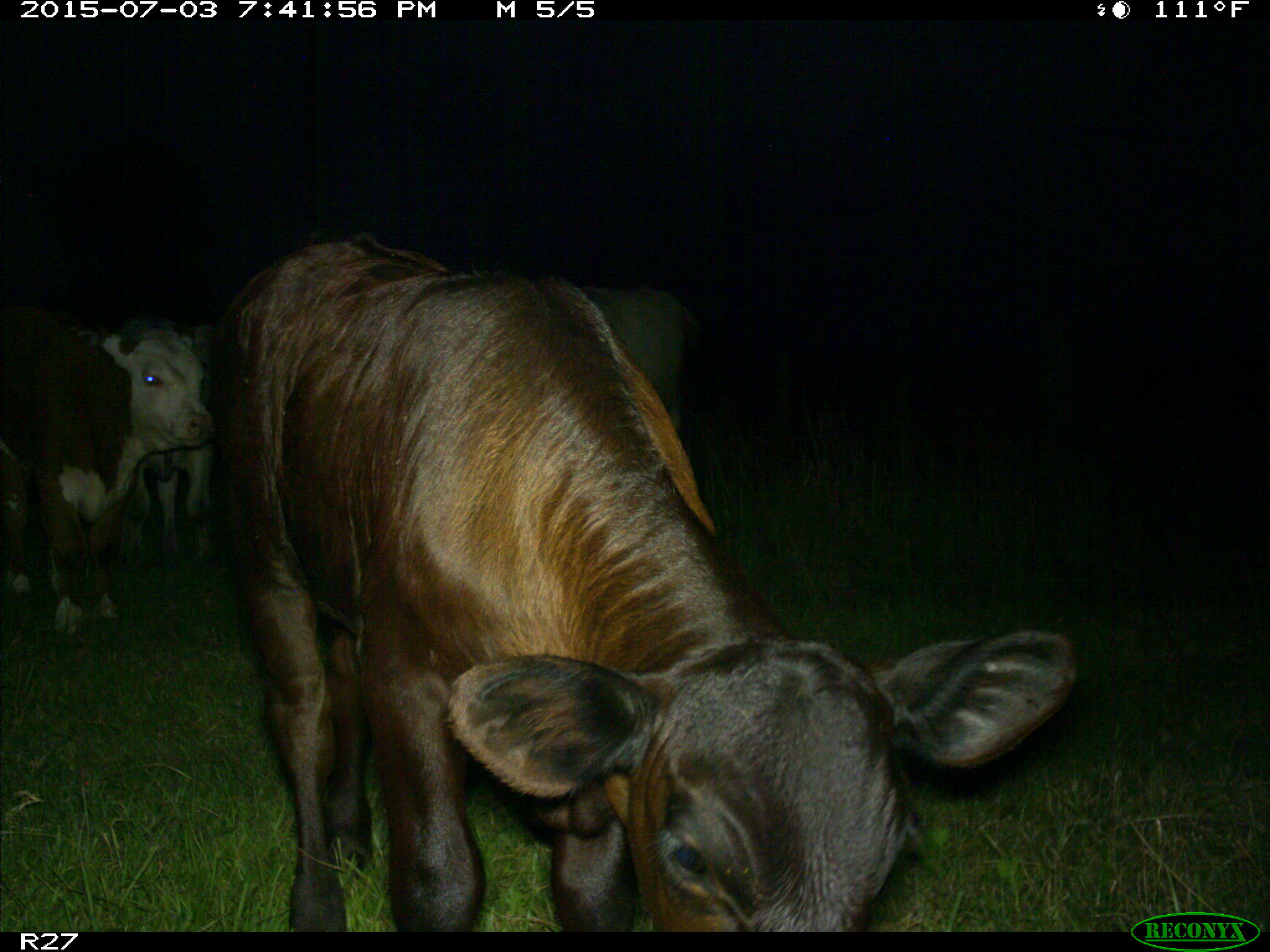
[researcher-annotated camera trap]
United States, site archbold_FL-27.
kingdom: Animalia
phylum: Chordata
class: Mammalia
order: Artiodactyla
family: Bovidae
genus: Bos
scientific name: Bos taurus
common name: domestic cow